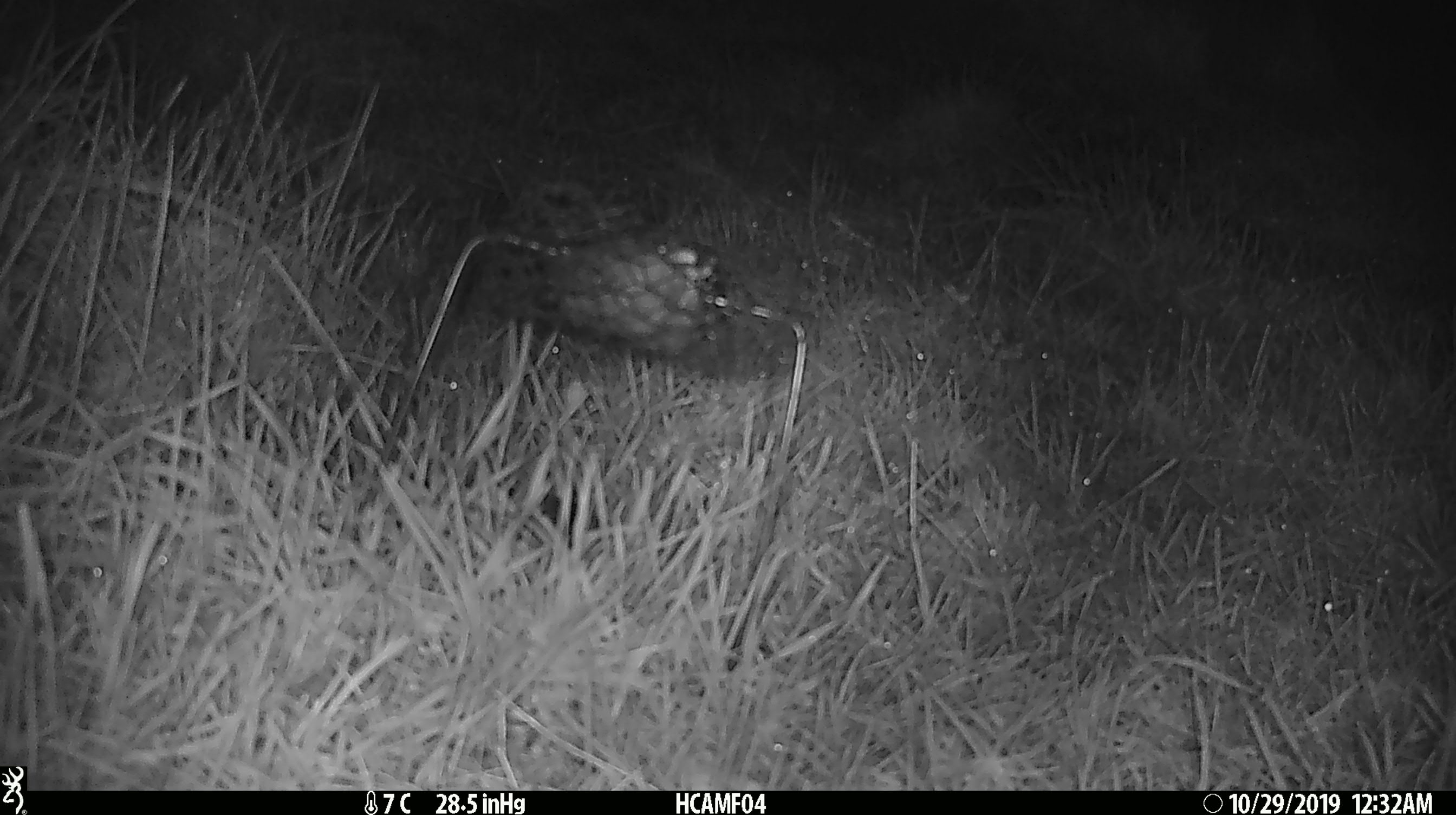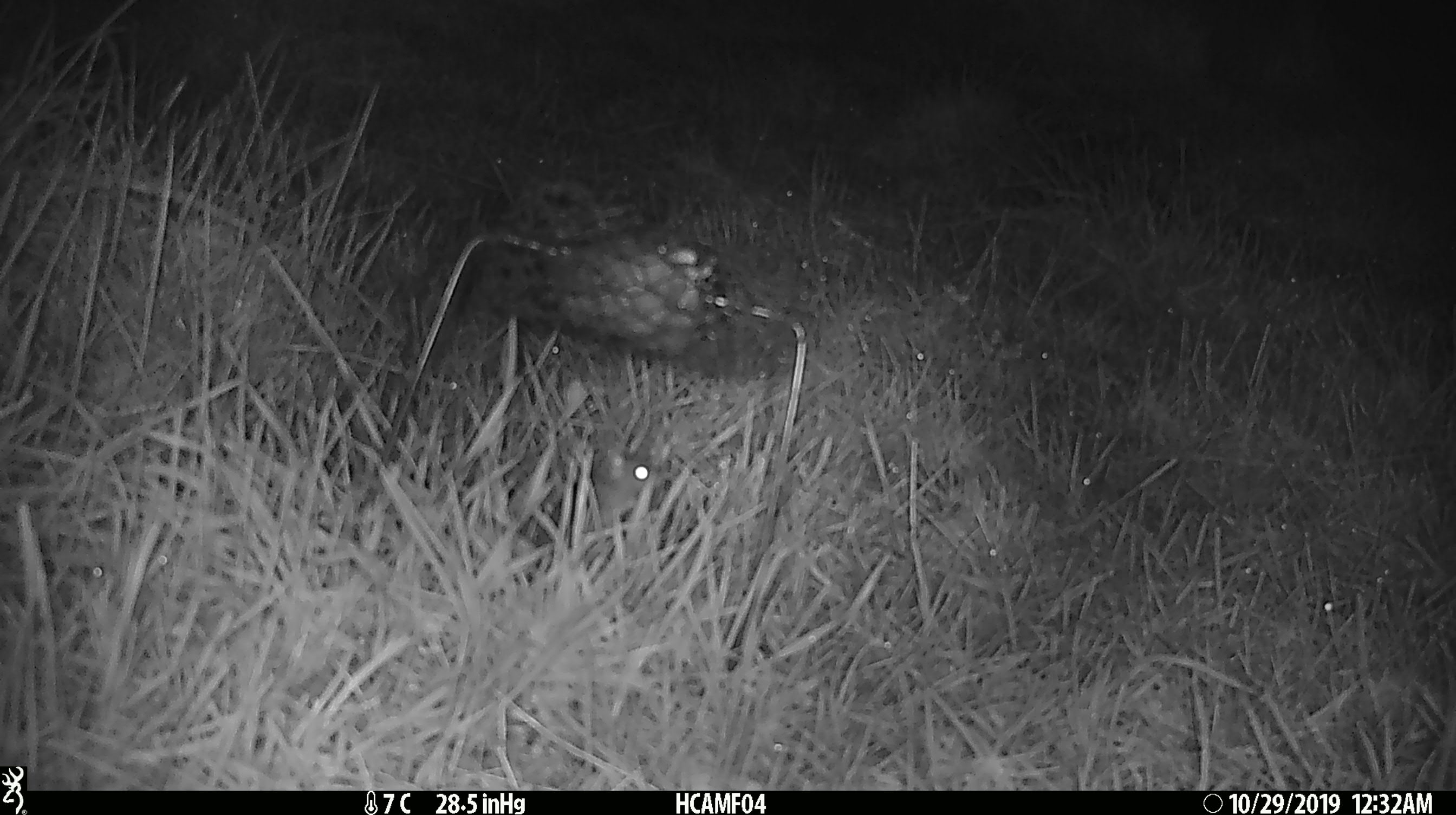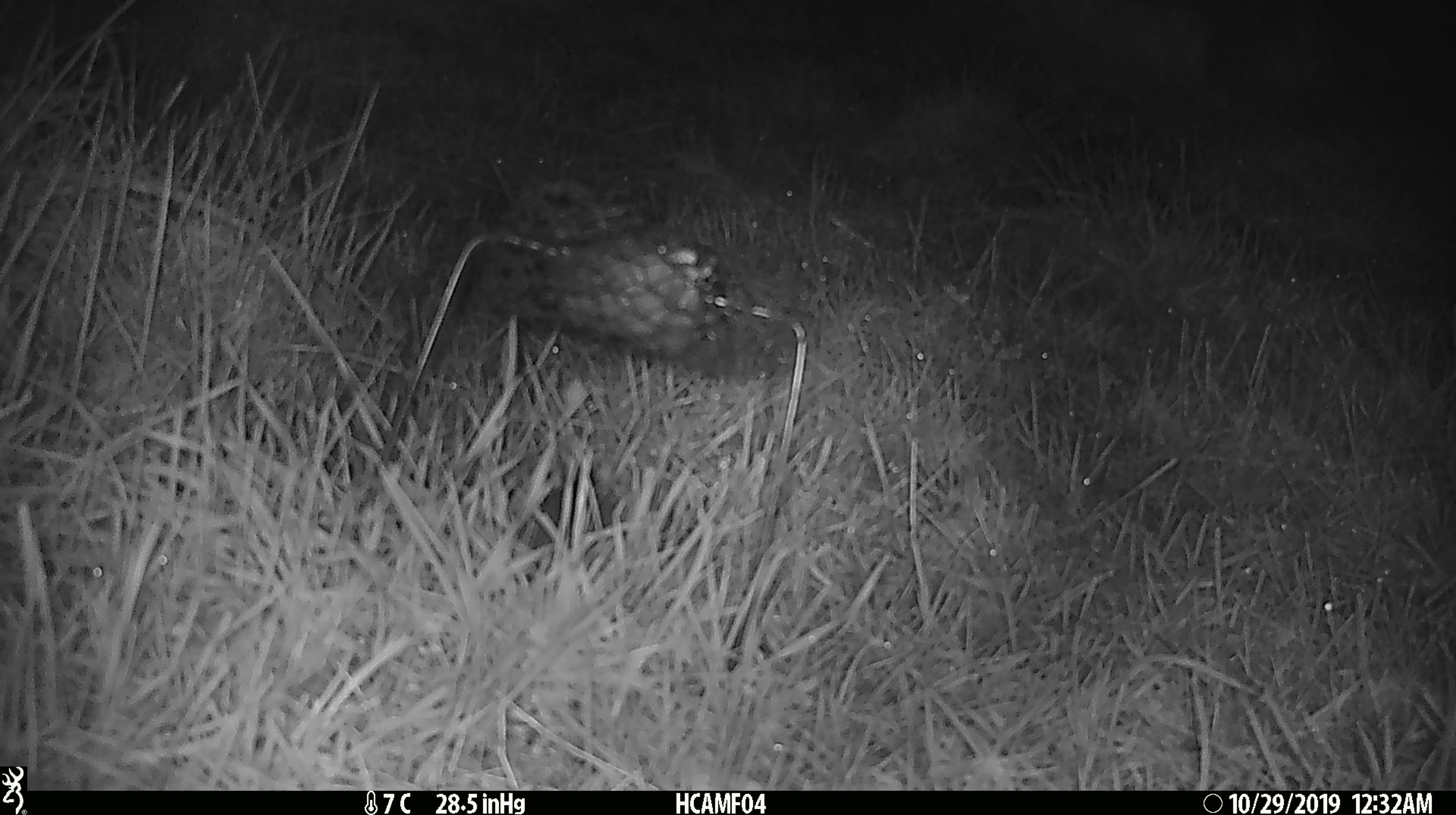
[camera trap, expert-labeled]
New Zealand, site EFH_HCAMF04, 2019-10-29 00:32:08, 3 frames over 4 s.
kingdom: Animalia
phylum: Chordata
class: Mammalia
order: Rodentia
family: Muridae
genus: Mus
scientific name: Mus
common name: mouse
Mouse (Mus).